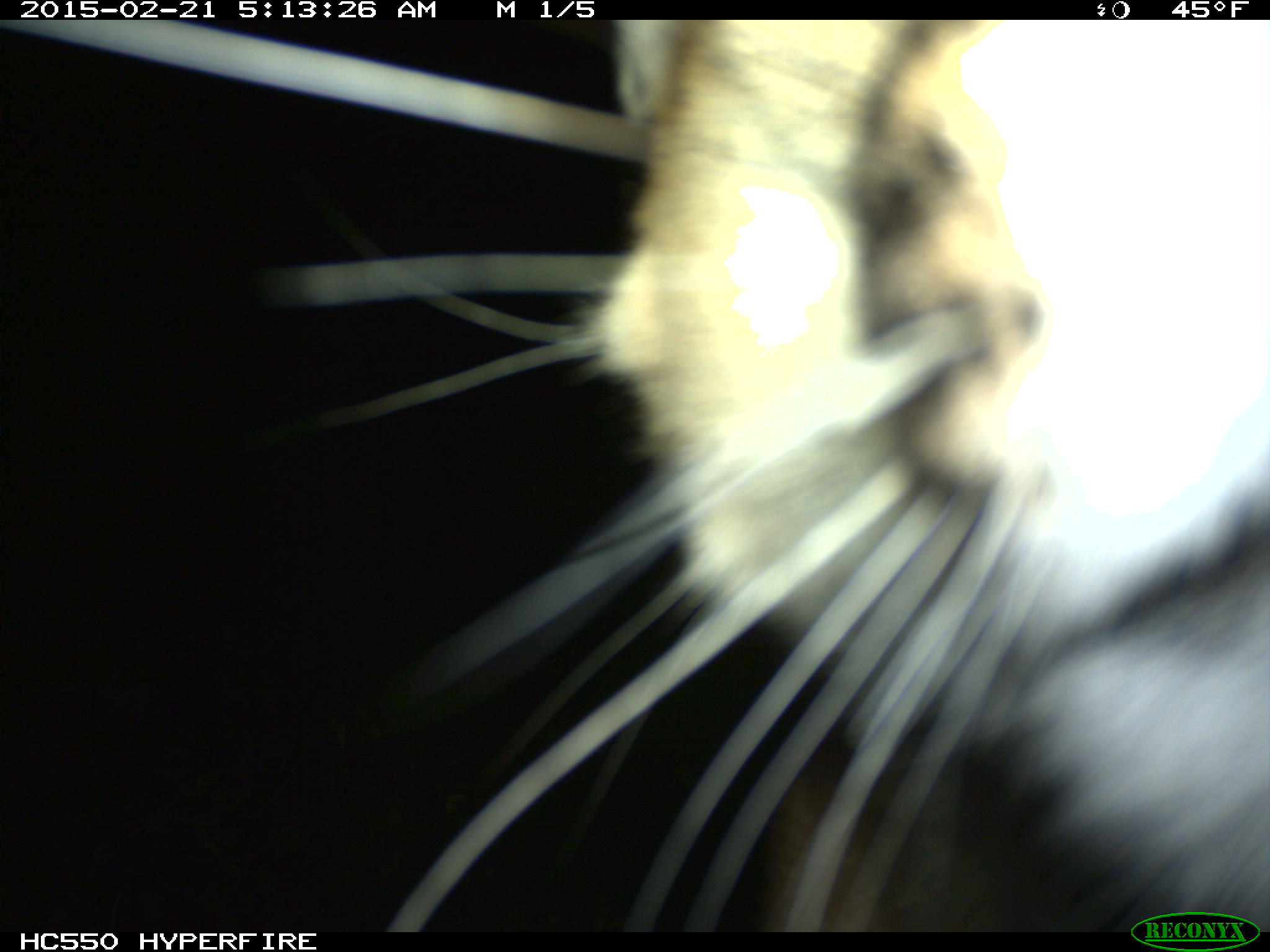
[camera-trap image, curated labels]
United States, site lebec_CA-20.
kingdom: Animalia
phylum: Chordata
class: Mammalia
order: Carnivora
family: Felidae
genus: Puma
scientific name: Puma concolor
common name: mountain lion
Puma concolor (mountain lion).